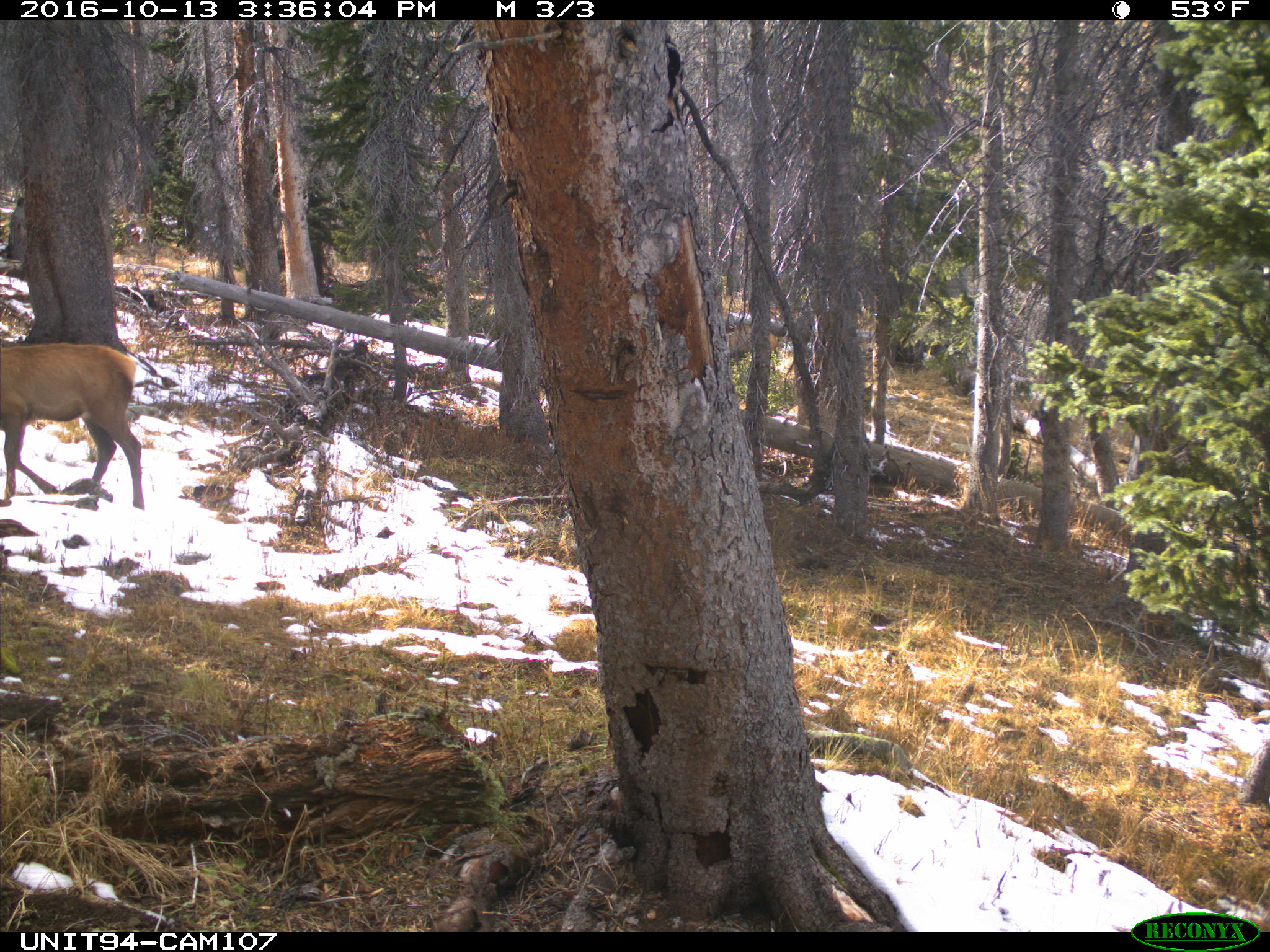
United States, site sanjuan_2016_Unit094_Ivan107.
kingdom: Animalia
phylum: Chordata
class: Mammalia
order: Artiodactyla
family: Cervidae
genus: Cervus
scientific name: Cervus elaphus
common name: red deer